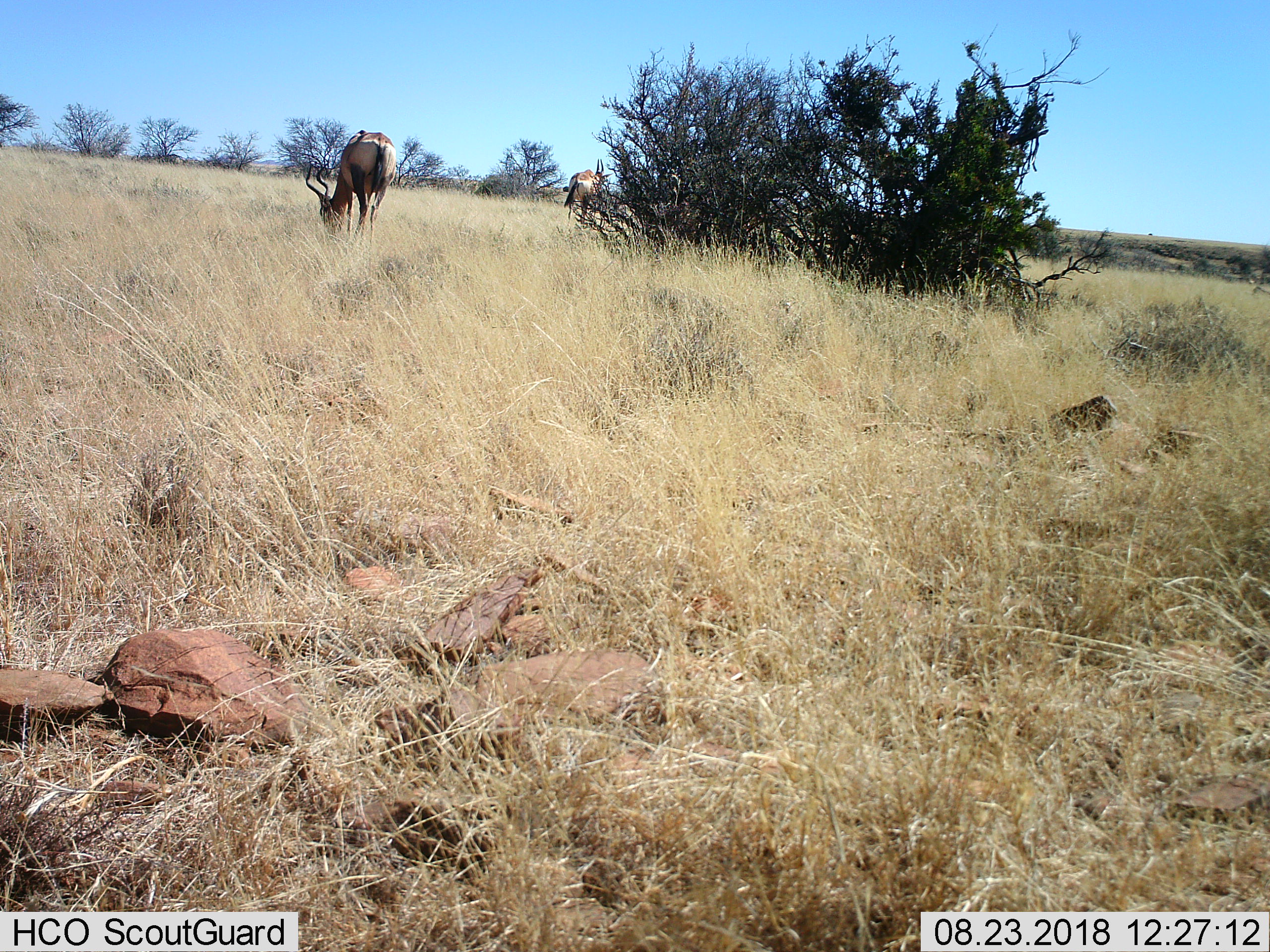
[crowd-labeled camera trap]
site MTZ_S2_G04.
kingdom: Animalia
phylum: Chordata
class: Mammalia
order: Artiodactyla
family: Bovidae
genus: Alcelaphus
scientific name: Alcelaphus buselaphus caama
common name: red hartebeest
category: hartebeestred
Hartebeestred (red hartebeest) (Alcelaphus buselaphus caama), count 2. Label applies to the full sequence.